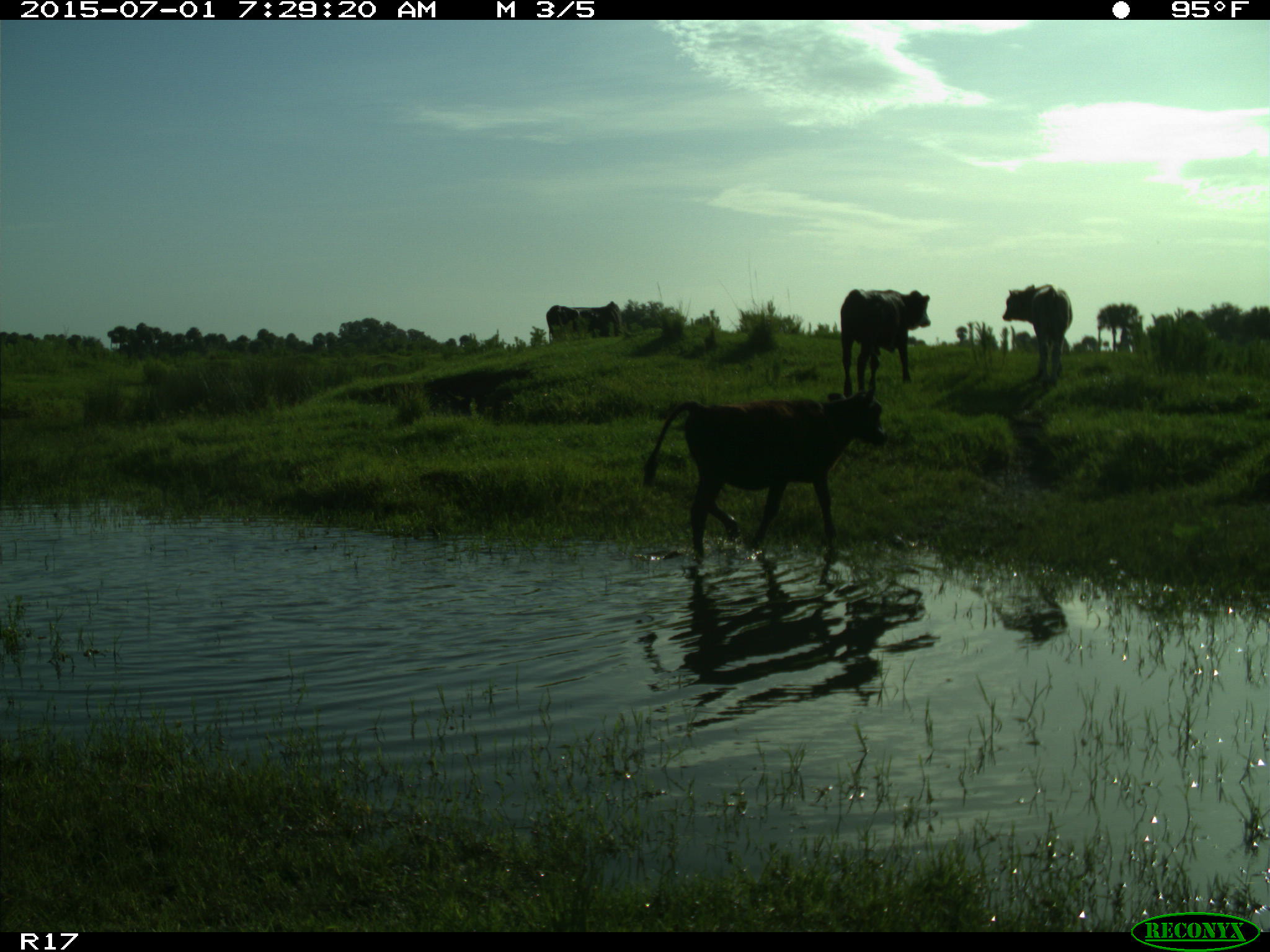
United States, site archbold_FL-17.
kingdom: Animalia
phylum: Chordata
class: Mammalia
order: Artiodactyla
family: Bovidae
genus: Bos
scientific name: Bos taurus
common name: domestic cow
Bos taurus (domestic cow).